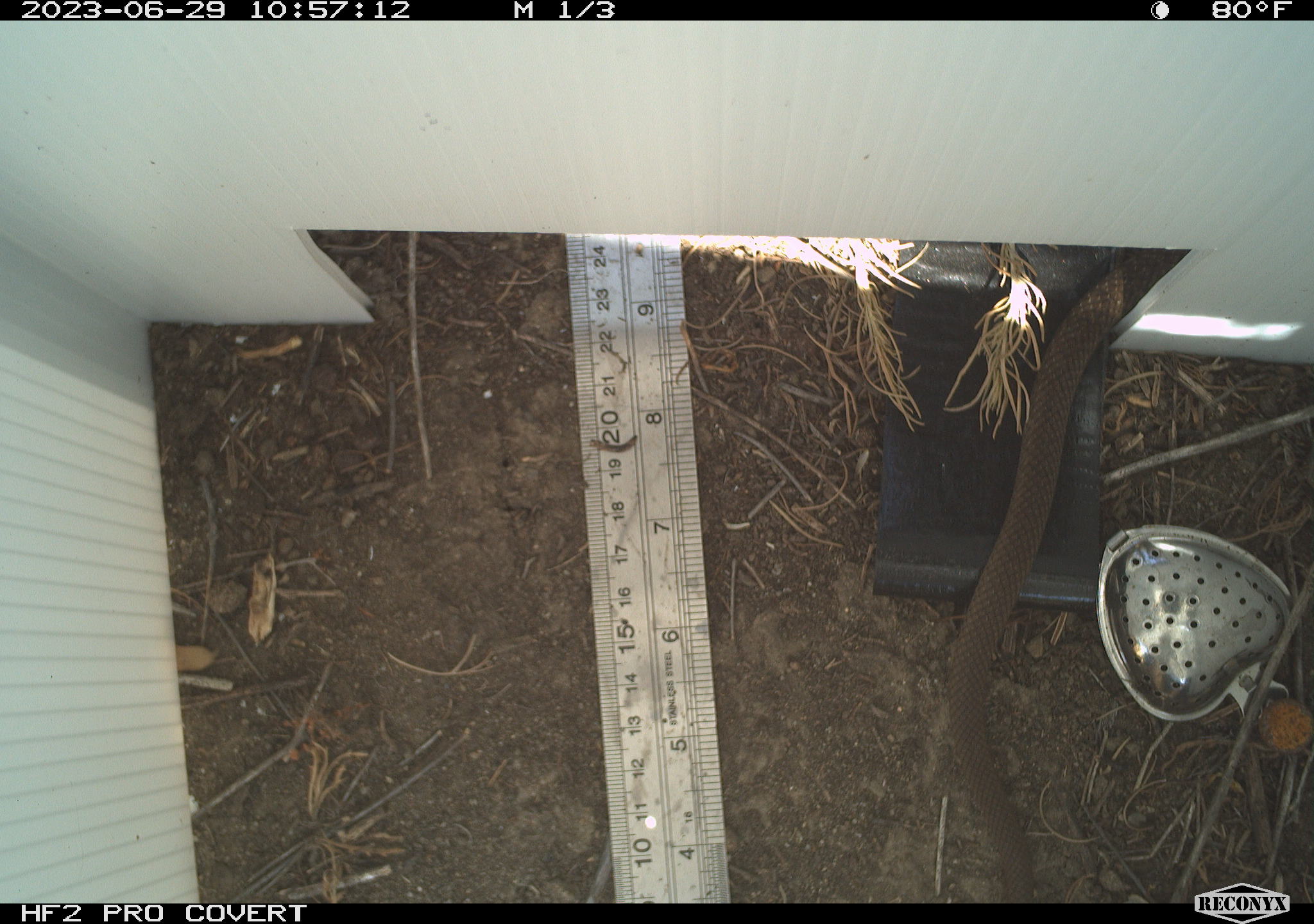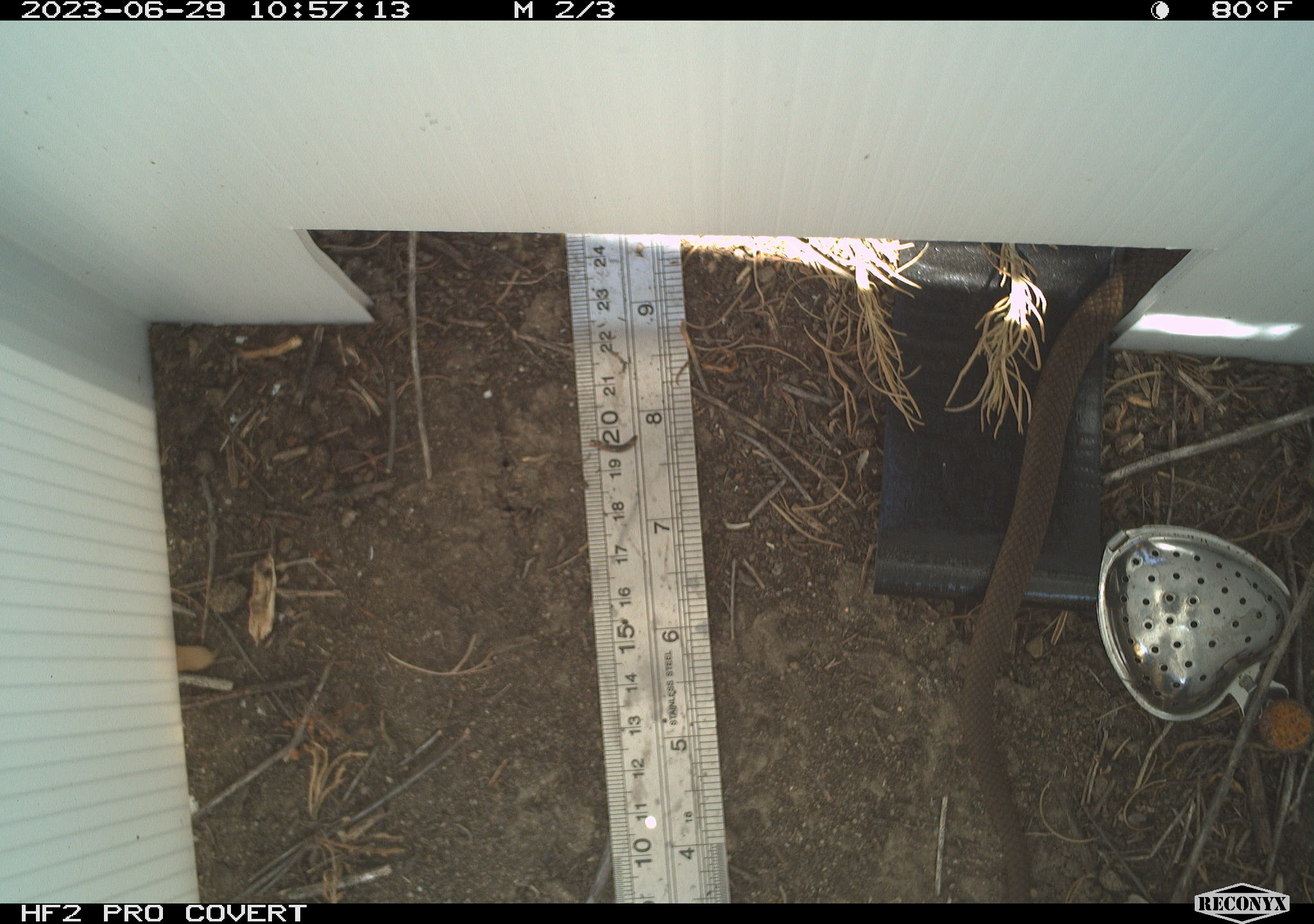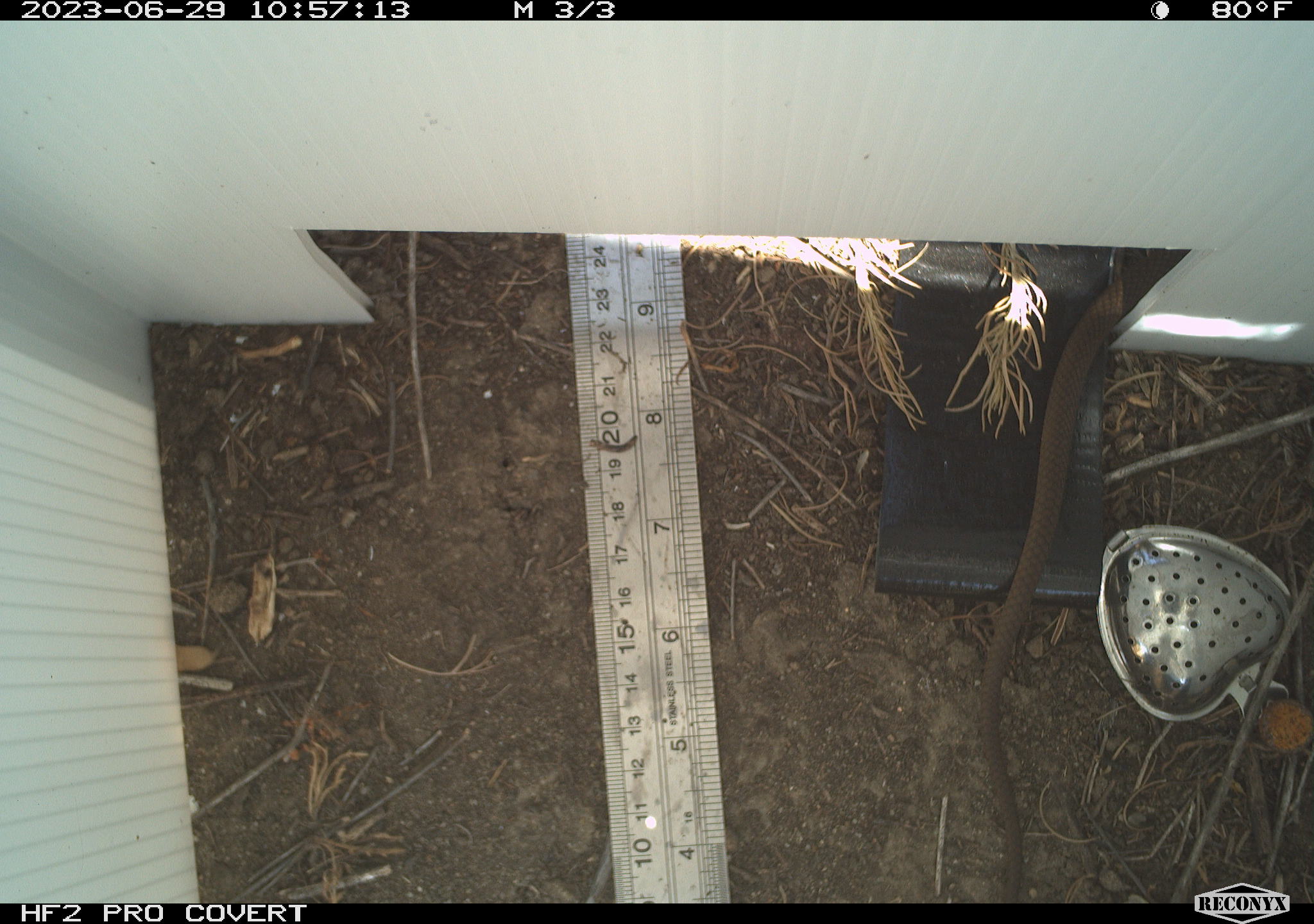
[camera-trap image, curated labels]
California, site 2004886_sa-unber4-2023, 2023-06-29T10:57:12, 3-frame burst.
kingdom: Animalia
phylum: Chordata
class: Reptilia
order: Squamata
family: Colubridae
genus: Coluber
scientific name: Coluber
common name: north american racers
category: coluber species